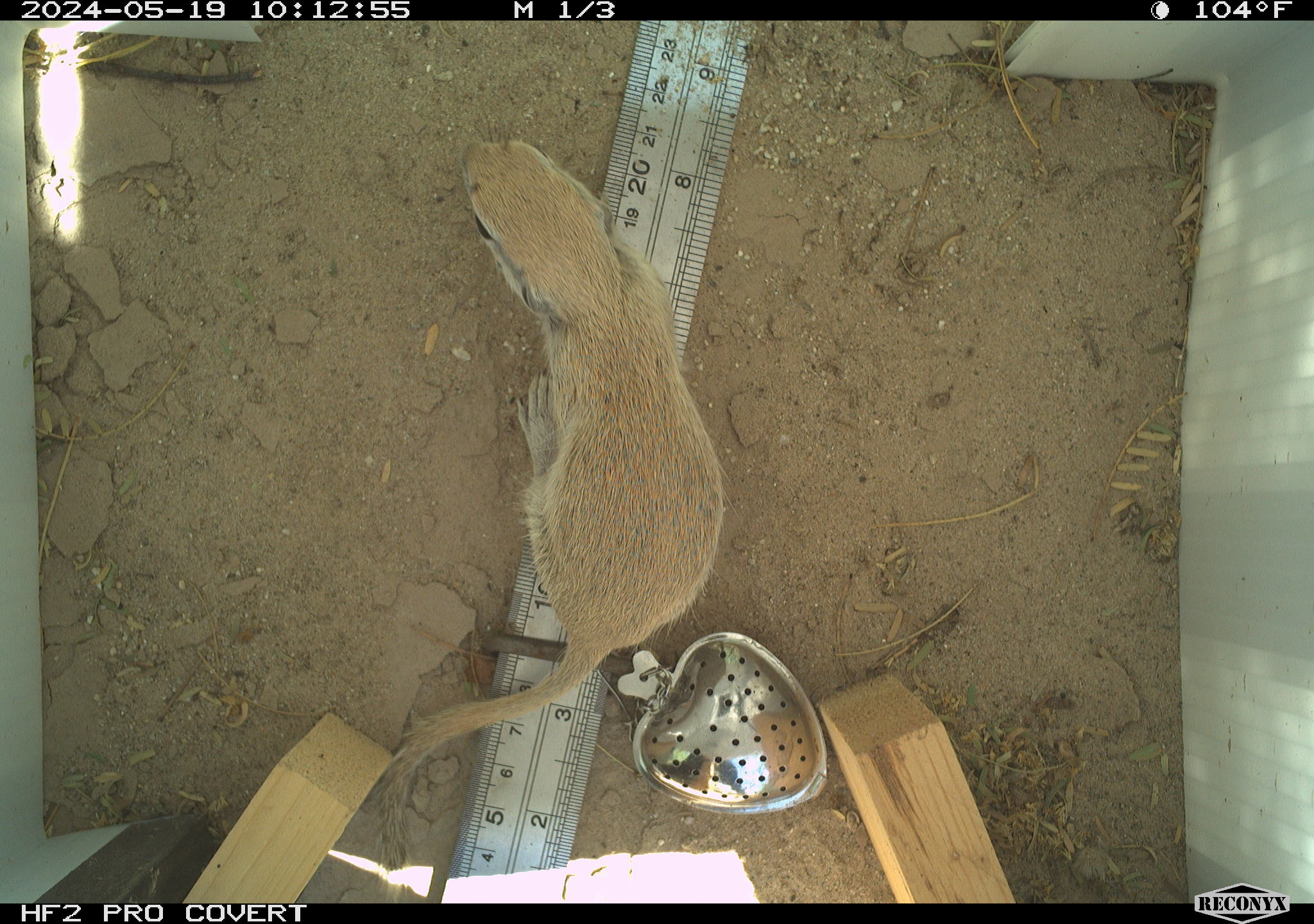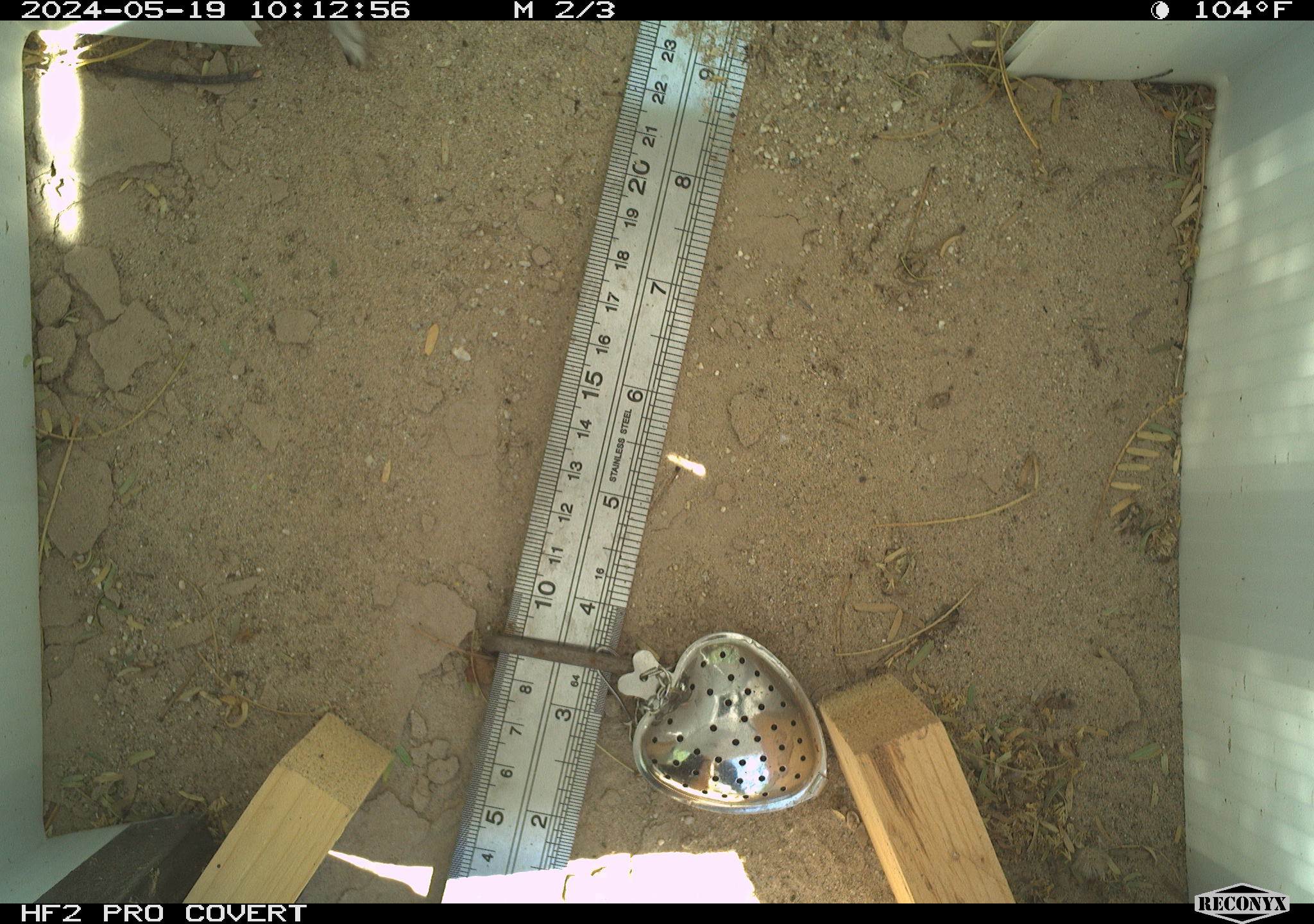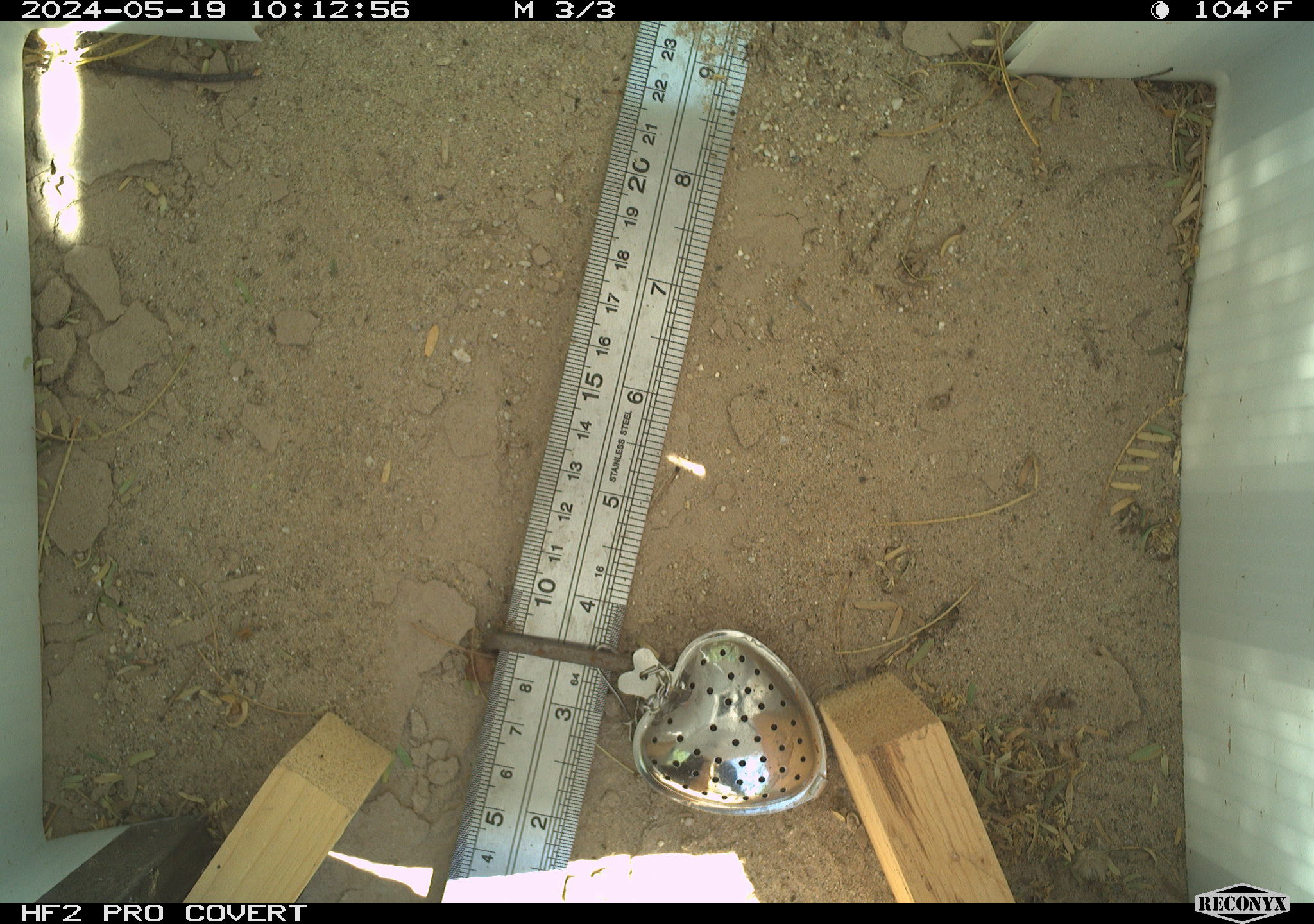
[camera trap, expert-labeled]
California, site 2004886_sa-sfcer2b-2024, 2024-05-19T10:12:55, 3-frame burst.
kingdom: Animalia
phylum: Chordata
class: Mammalia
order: Rodentia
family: Sciuridae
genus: Xerospermophilus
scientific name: Xerospermophilus tereticaudus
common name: round-tailed ground squirrel